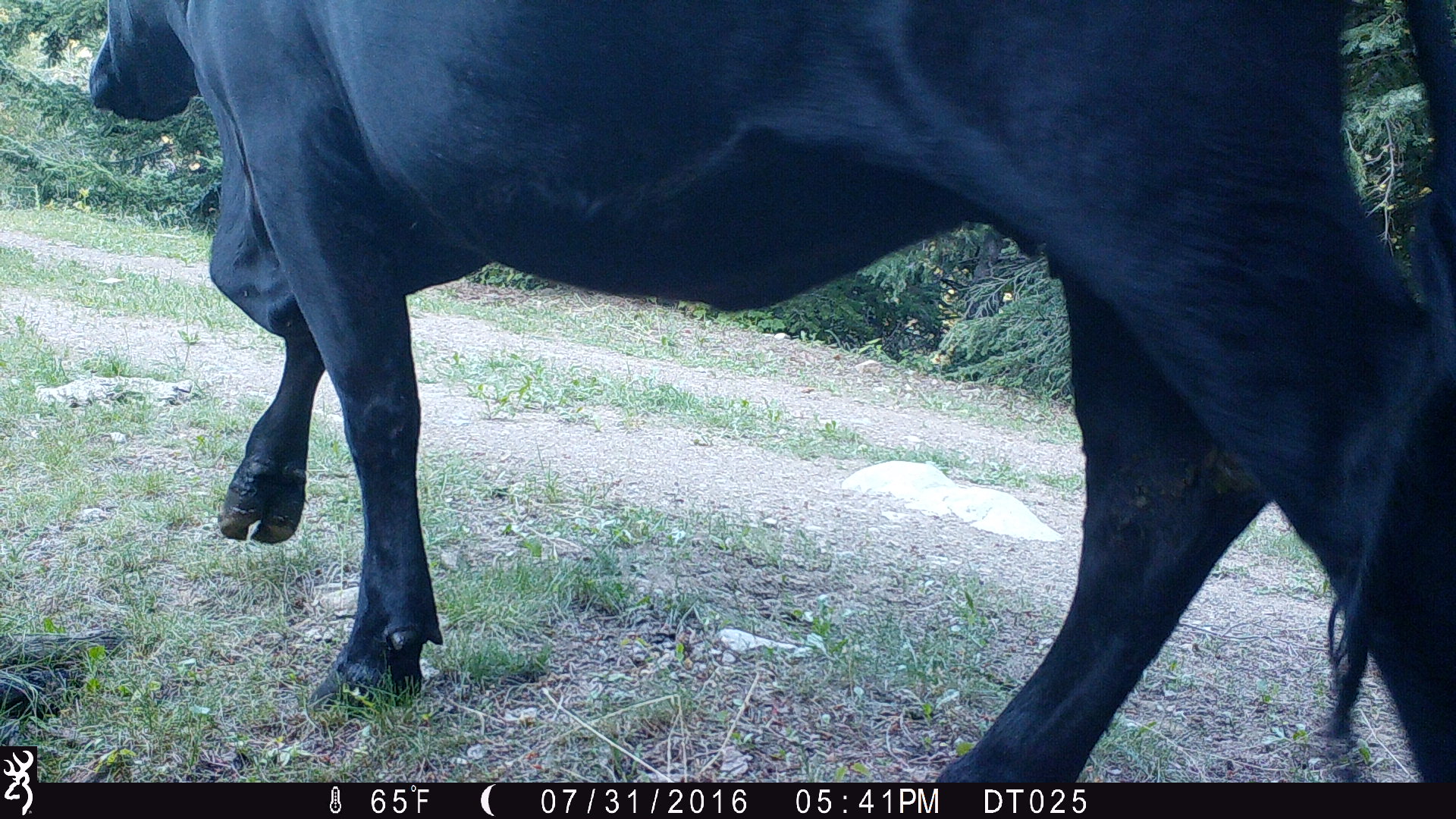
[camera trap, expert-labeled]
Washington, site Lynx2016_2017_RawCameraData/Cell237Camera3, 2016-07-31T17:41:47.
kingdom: Animalia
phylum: Chordata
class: Mammalia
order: Artiodactyla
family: Bovidae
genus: Bos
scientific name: Bos taurus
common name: domestic cattle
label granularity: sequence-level